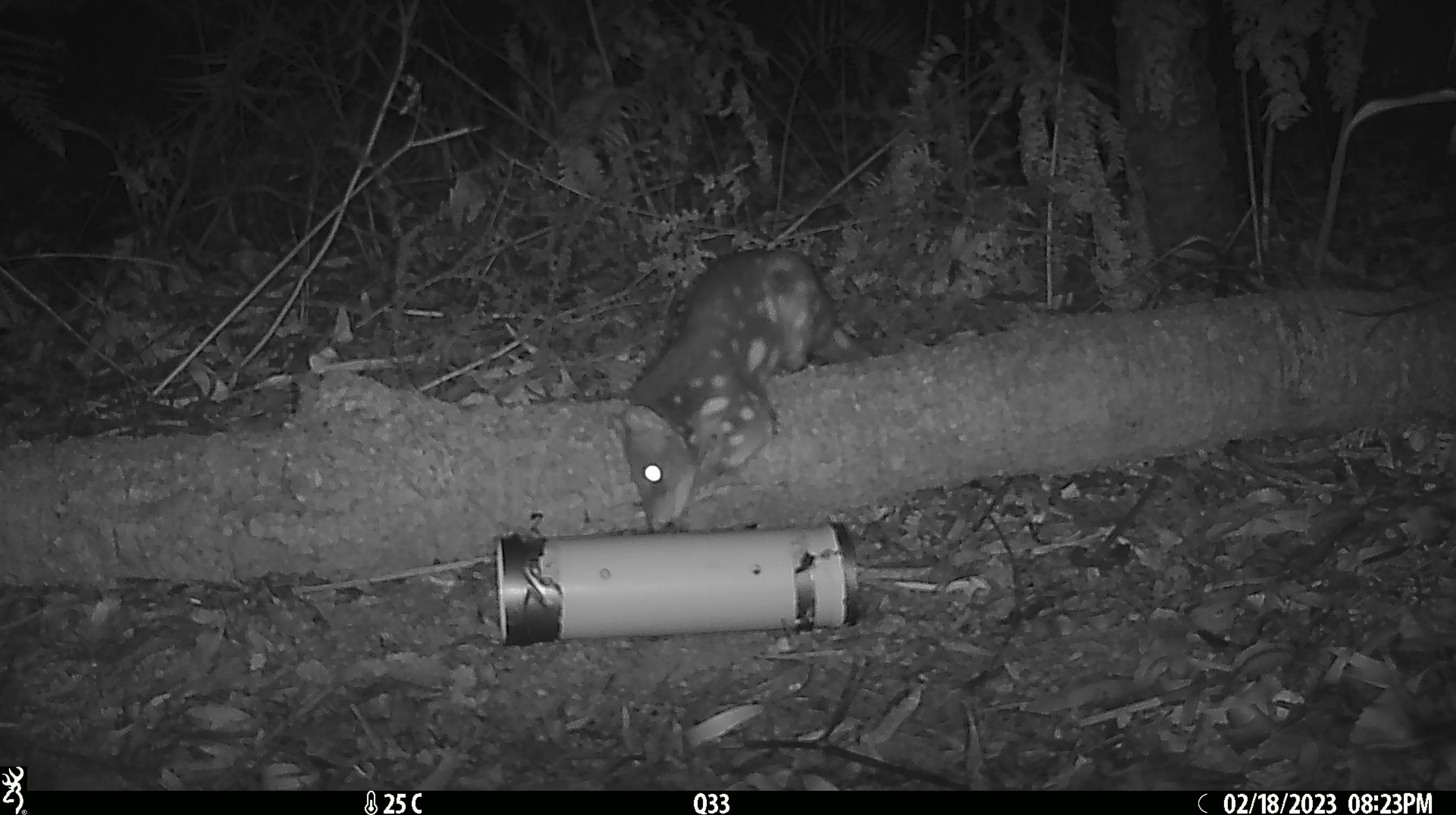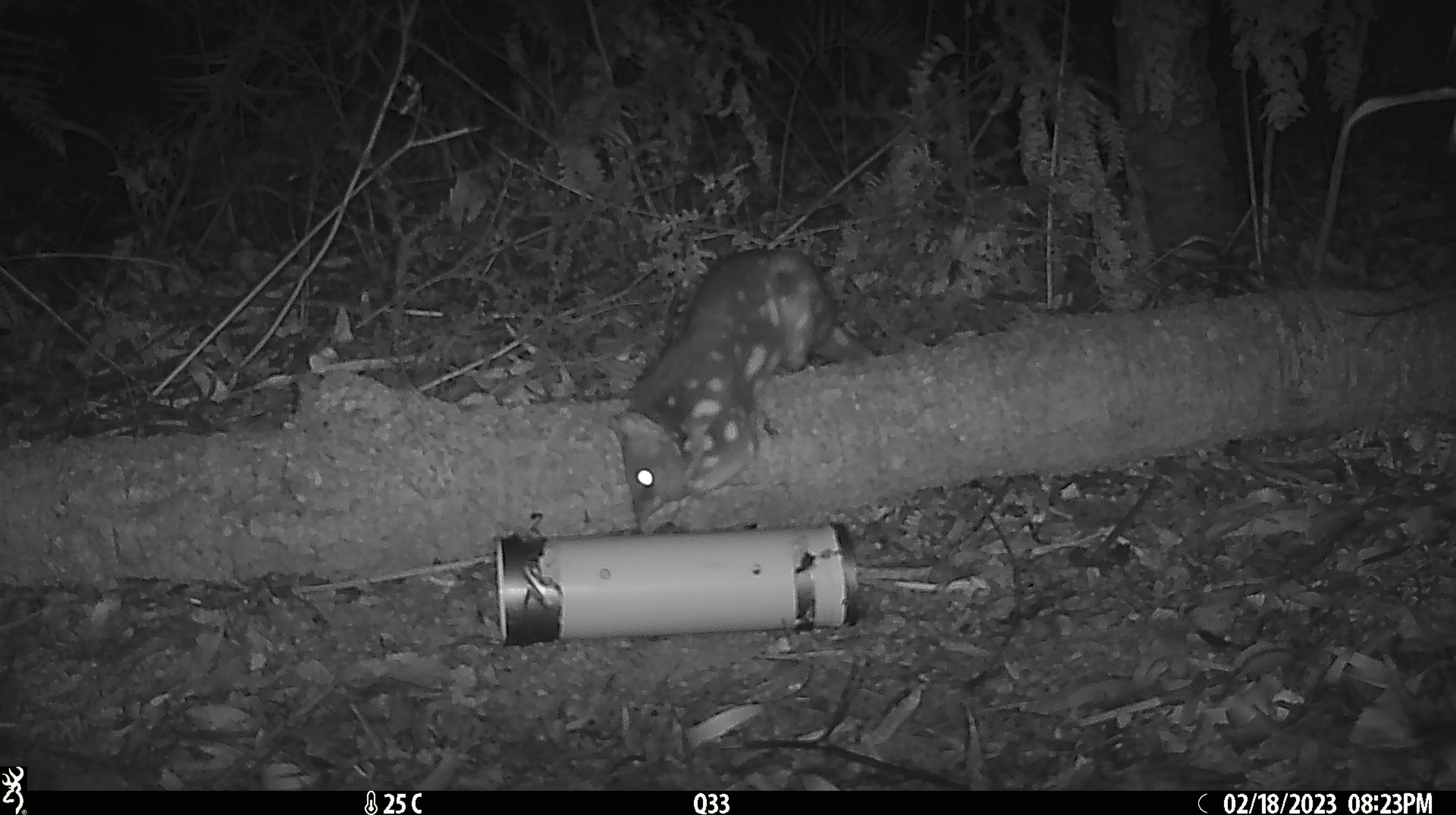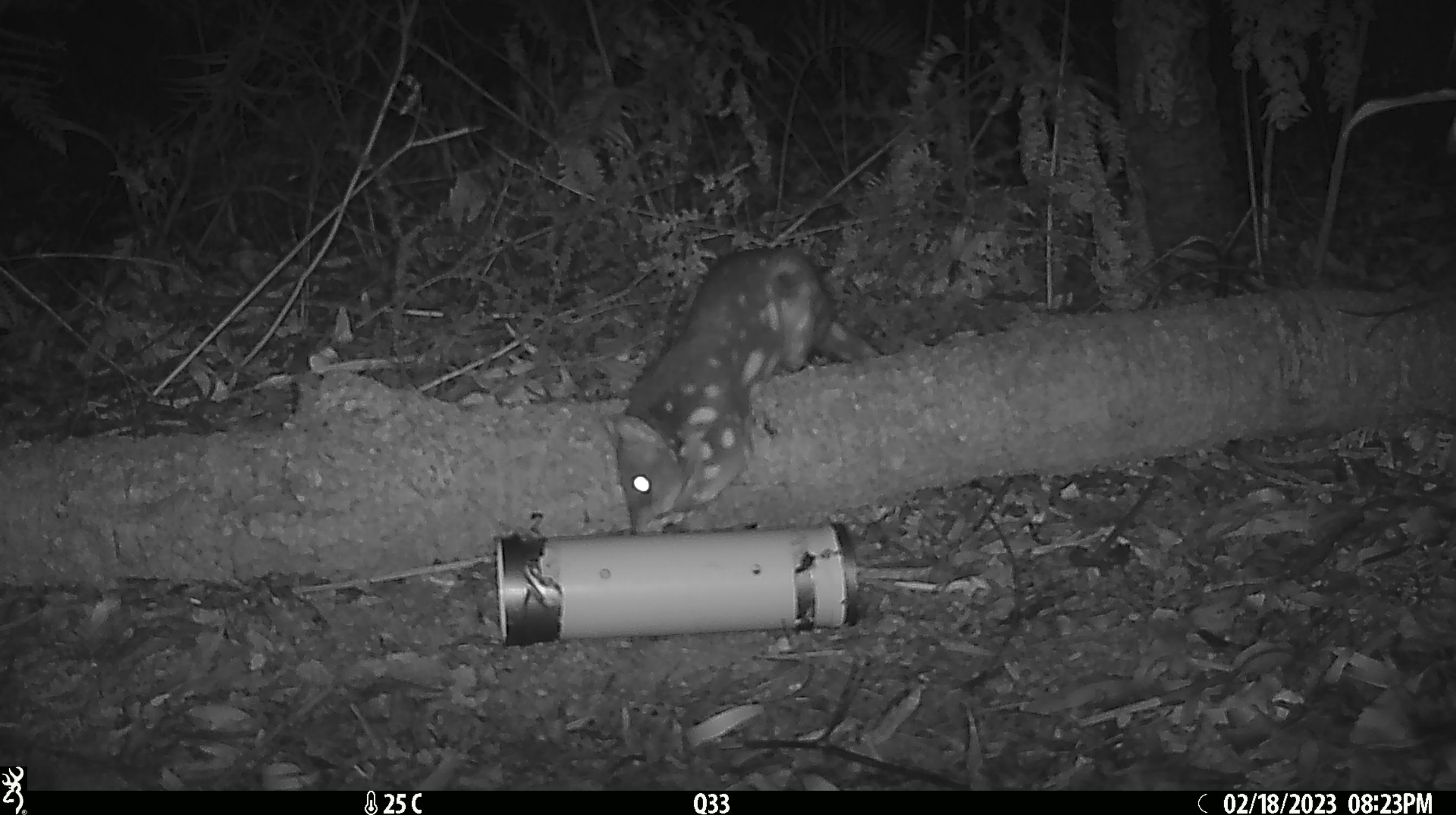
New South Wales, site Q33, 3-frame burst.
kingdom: Animalia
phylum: Chordata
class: Mammalia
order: Dasyuromorphia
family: Dasyuridae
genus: Dasyurus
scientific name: Dasyurus maculatus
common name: spotted-tailed quoll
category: quoll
Quoll (spotted-tailed quoll) (Dasyurus maculatus).